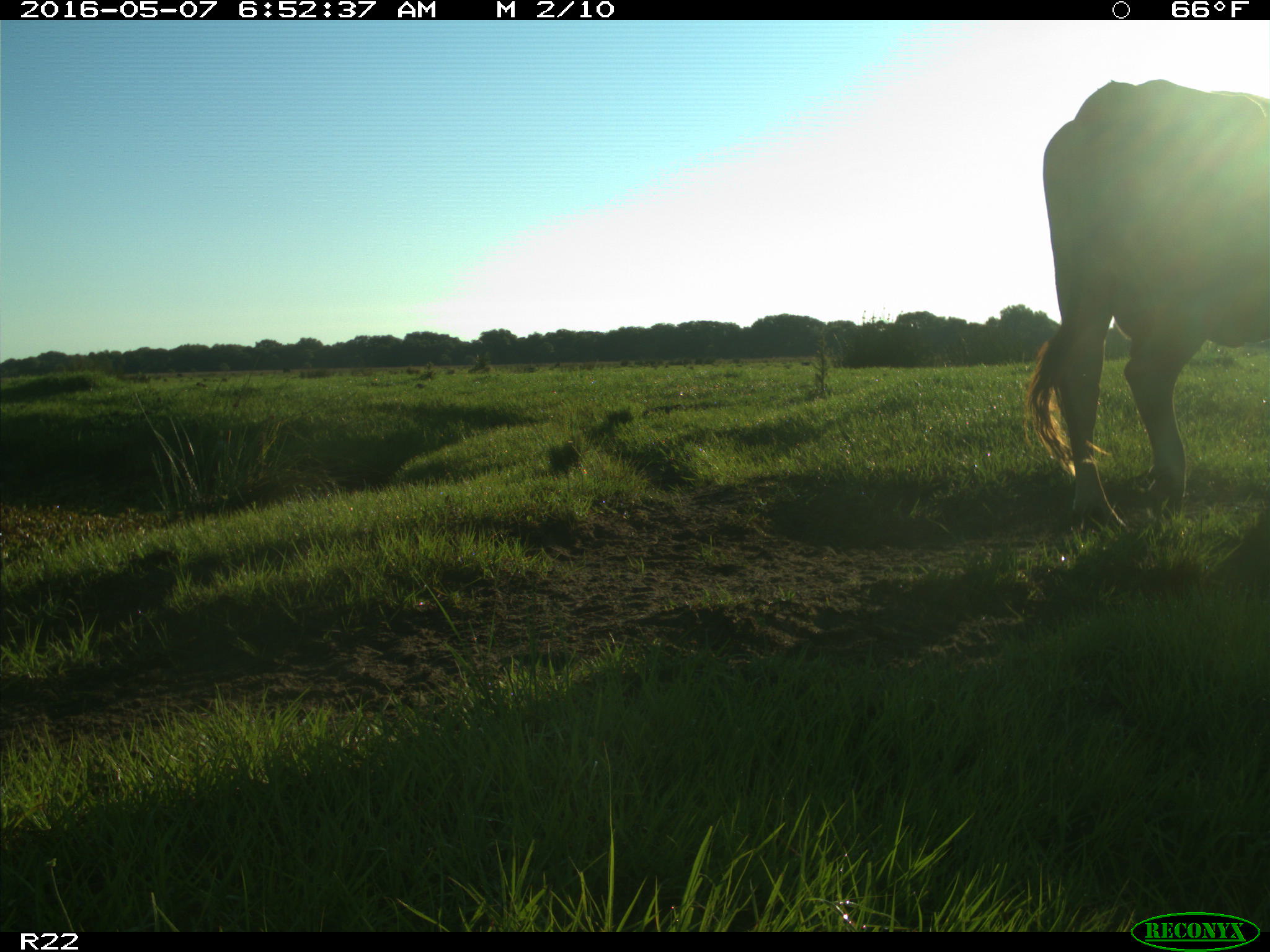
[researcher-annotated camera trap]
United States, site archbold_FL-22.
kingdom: Animalia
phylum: Chordata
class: Mammalia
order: Artiodactyla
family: Bovidae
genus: Bos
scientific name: Bos taurus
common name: domestic cow